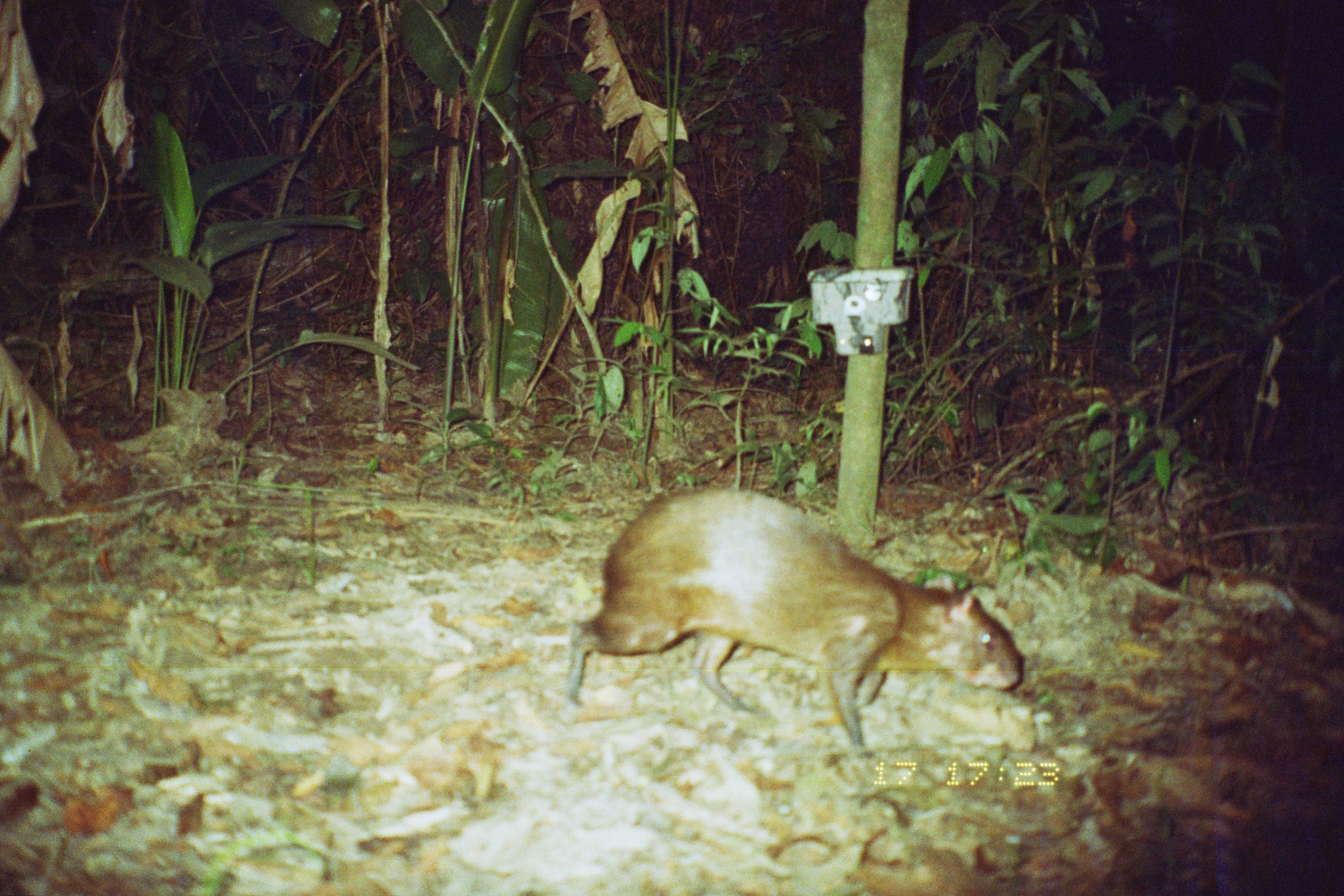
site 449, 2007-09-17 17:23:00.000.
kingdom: Animalia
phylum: Chordata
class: Mammalia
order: Rodentia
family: Dasyproctidae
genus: Dasyprocta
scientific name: Dasyprocta punctata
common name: central american agouti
Dasyprocta punctata (central american agouti).